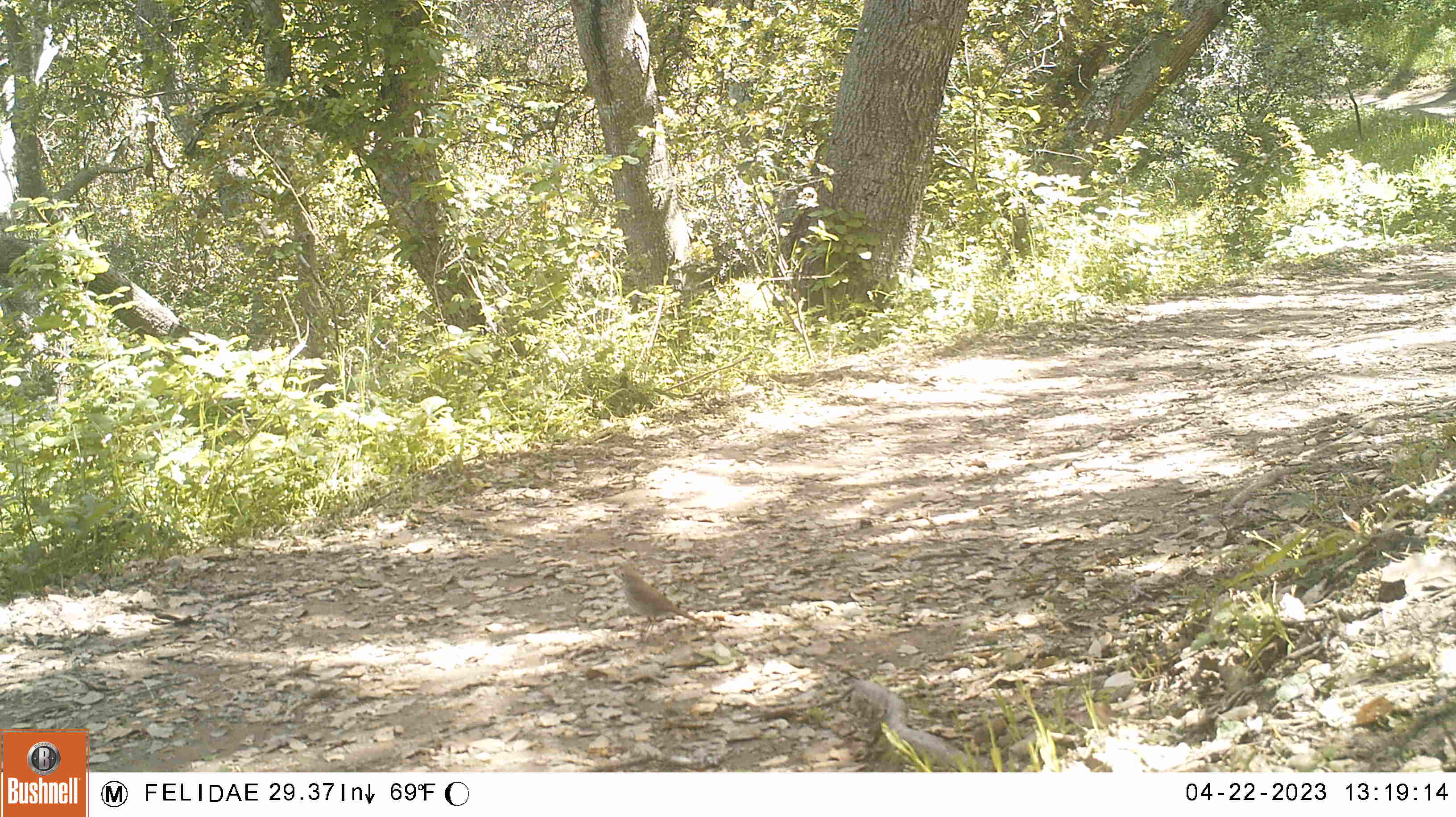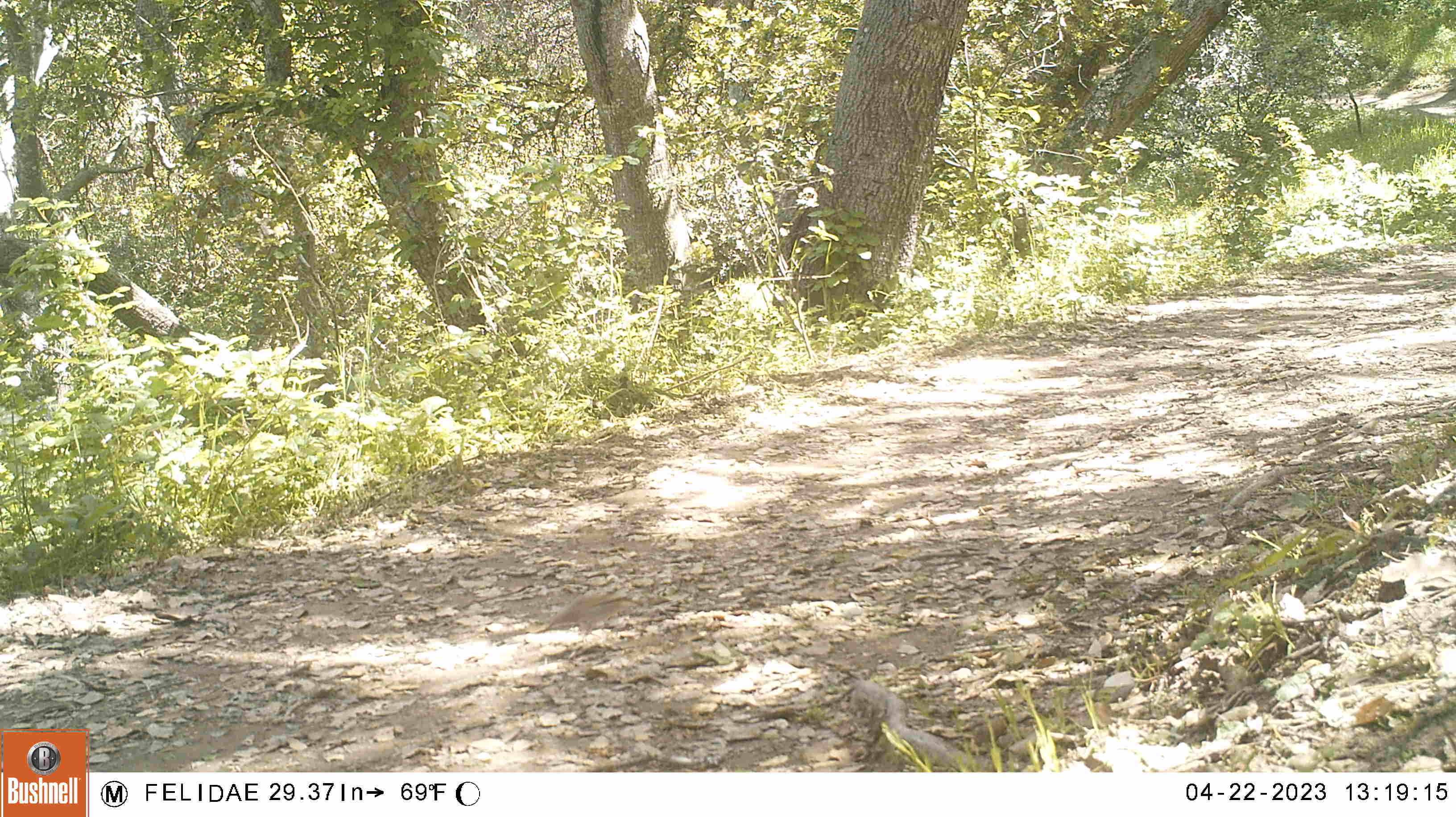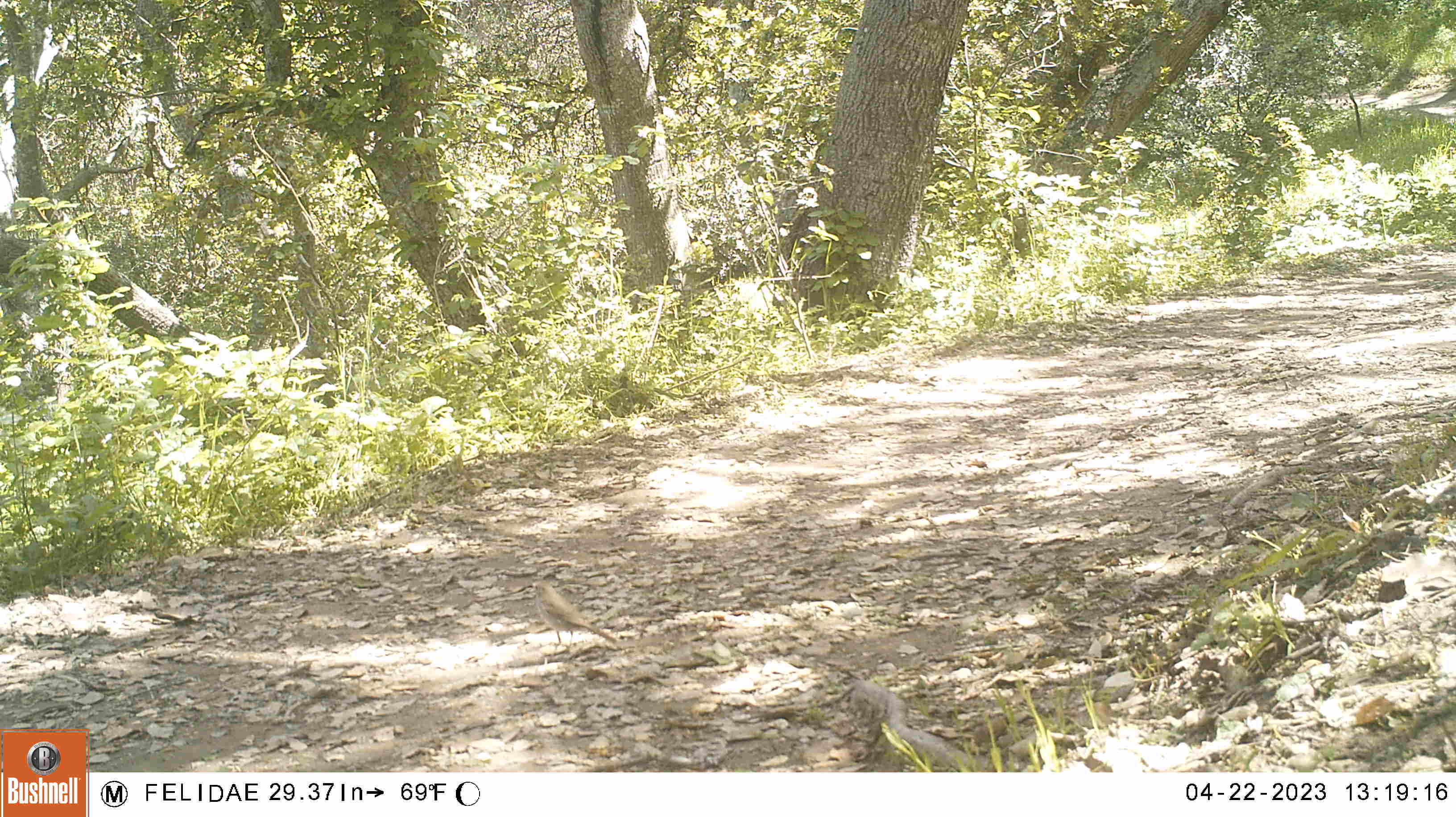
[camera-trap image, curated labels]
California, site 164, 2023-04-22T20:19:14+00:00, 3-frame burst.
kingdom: Animalia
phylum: Chordata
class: Aves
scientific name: Aves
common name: bird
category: unknown bird